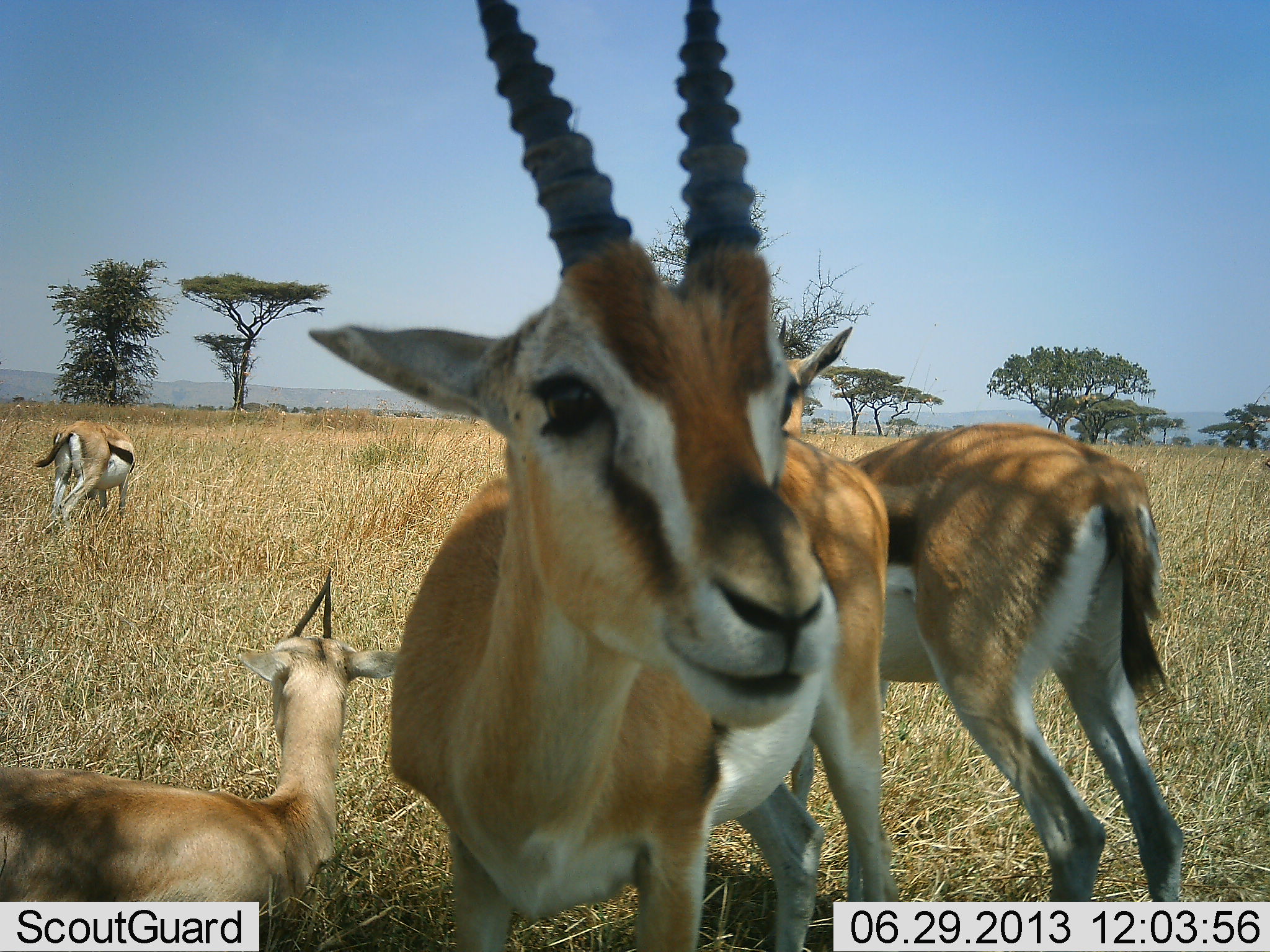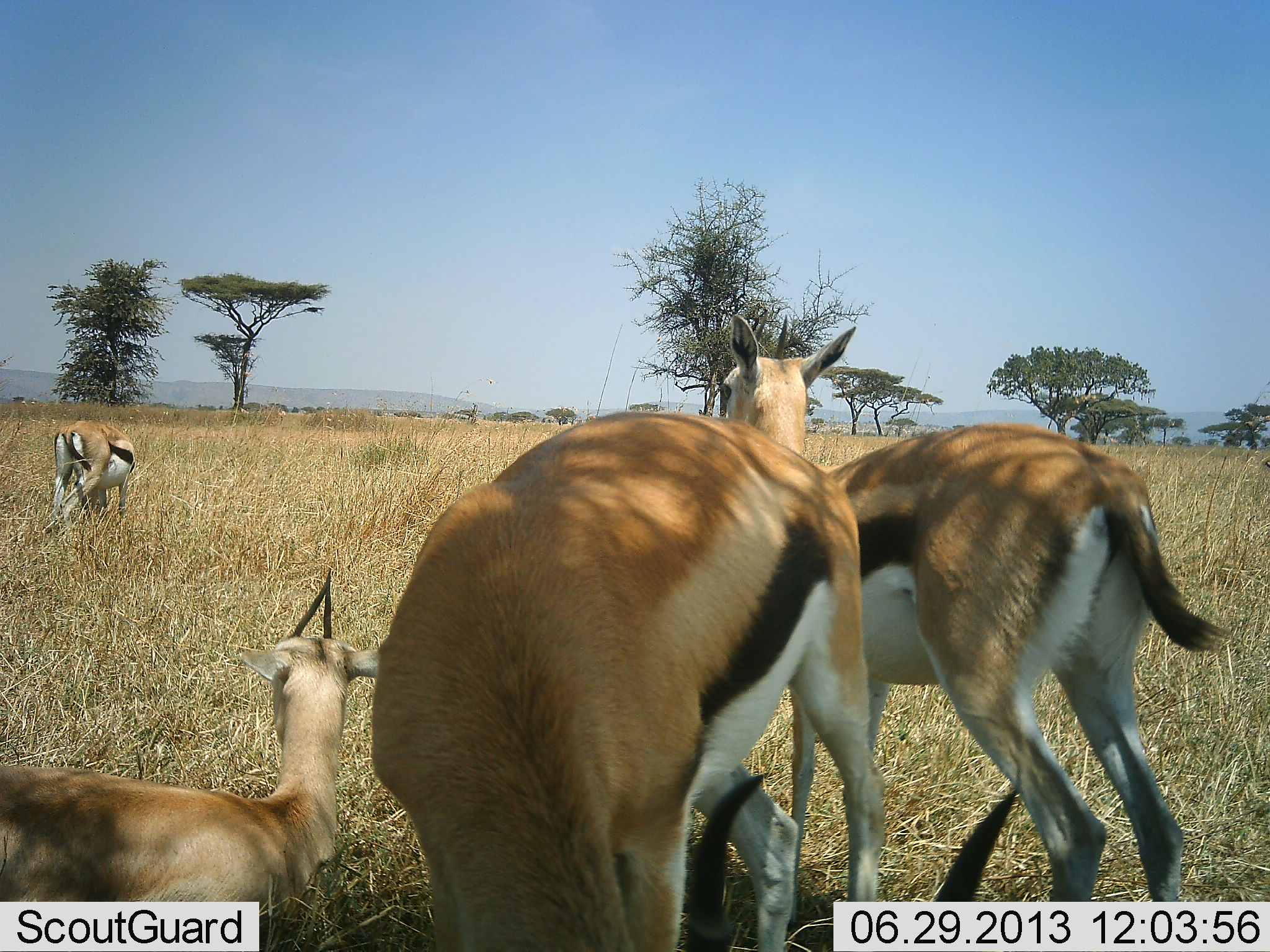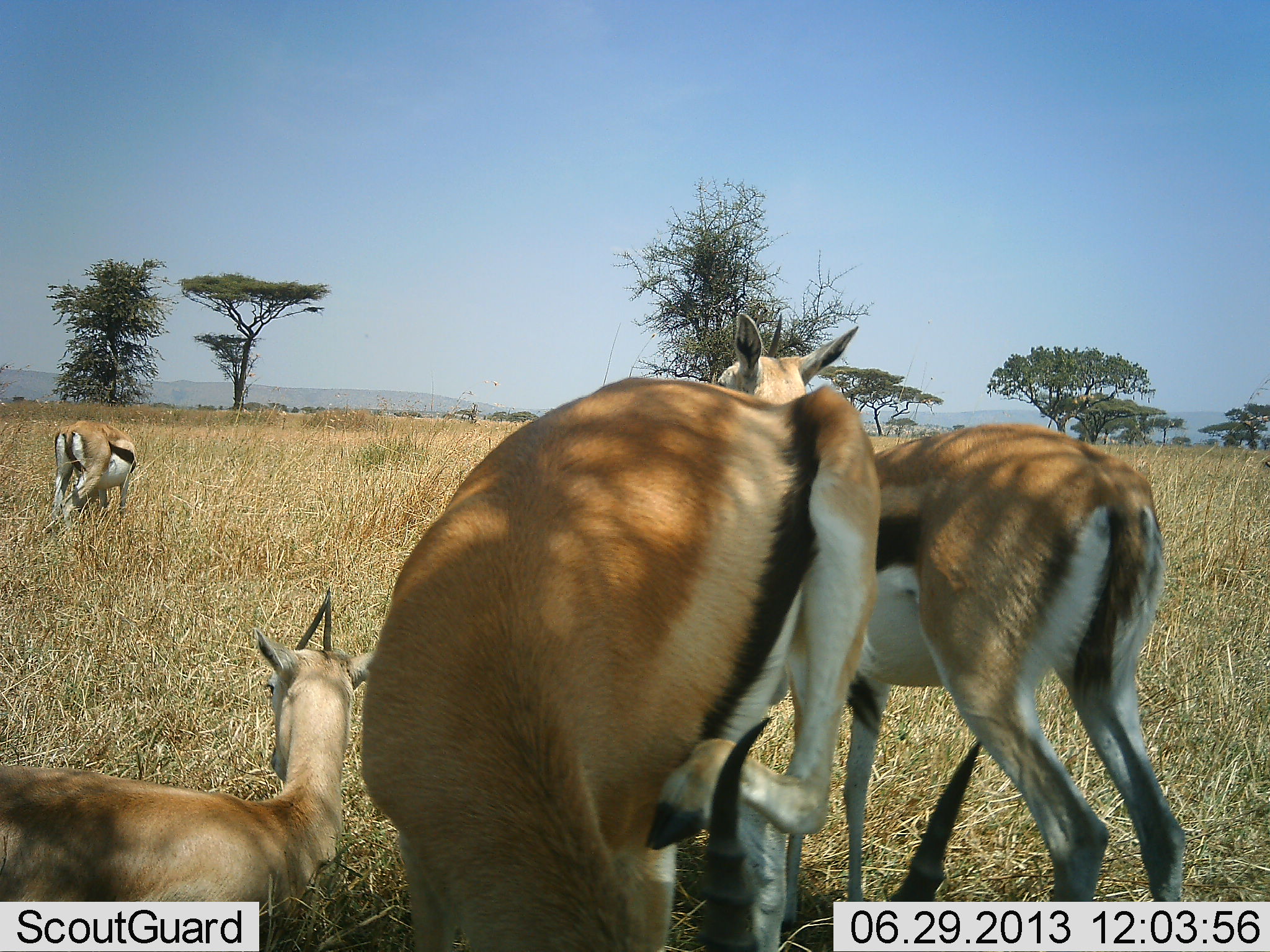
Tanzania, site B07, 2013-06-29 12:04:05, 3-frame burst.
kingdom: Animalia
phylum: Chordata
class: Mammalia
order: Artiodactyla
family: Bovidae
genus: Eudorcas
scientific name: Eudorcas thomsonii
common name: thomson's gazelle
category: gazellethomsons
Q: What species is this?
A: Gazellethomsons (thomson's gazelle) (Eudorcas thomsonii).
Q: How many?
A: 4.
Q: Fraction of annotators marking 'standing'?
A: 90%.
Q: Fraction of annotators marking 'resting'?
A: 80%.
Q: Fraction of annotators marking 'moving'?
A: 0%.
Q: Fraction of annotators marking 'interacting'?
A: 20%.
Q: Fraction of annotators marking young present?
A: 0%.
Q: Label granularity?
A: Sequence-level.